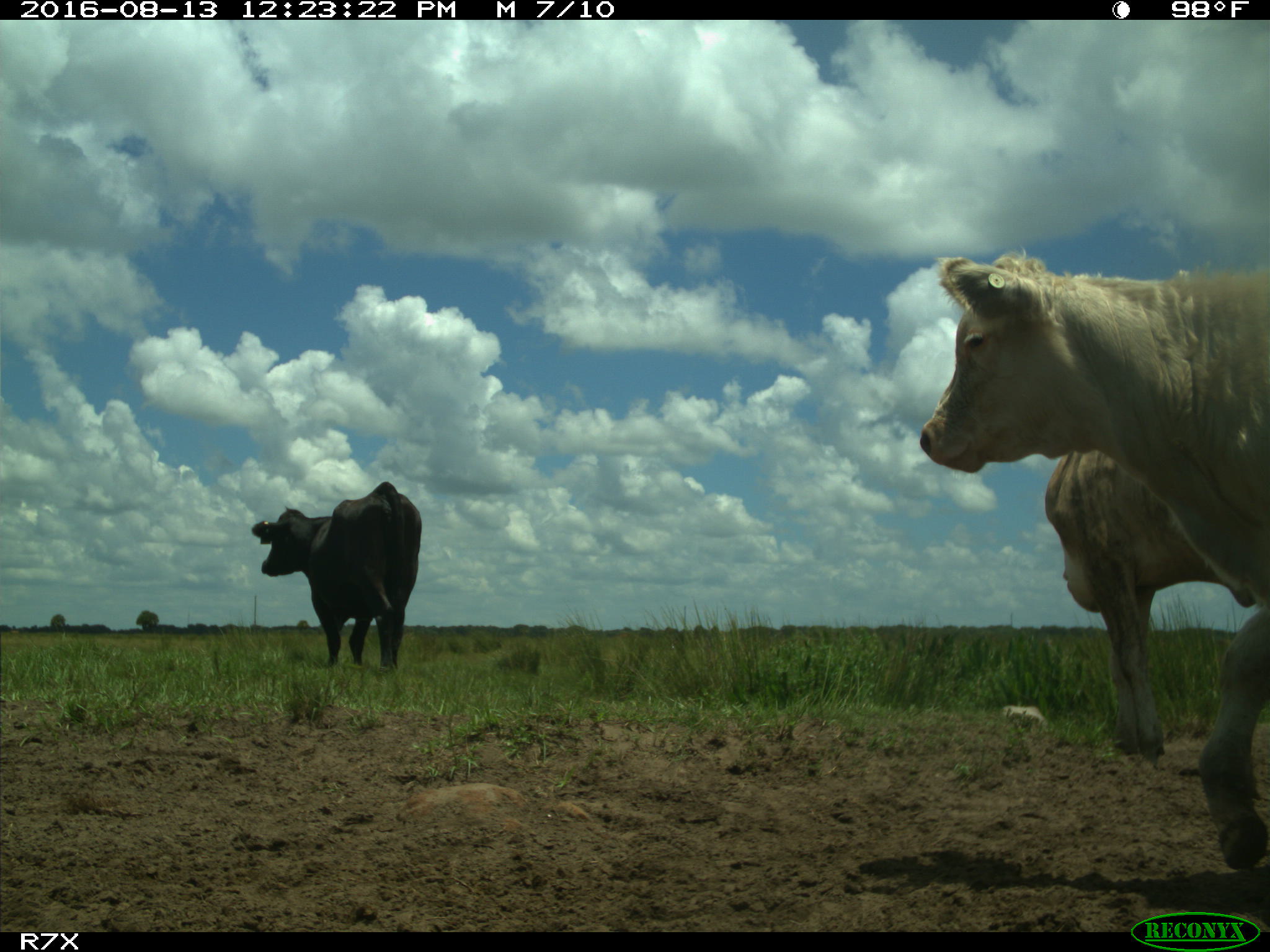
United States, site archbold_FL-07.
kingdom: Animalia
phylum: Chordata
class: Mammalia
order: Artiodactyla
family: Bovidae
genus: Bos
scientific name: Bos taurus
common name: domestic cow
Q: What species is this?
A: Bos taurus (domestic cow).